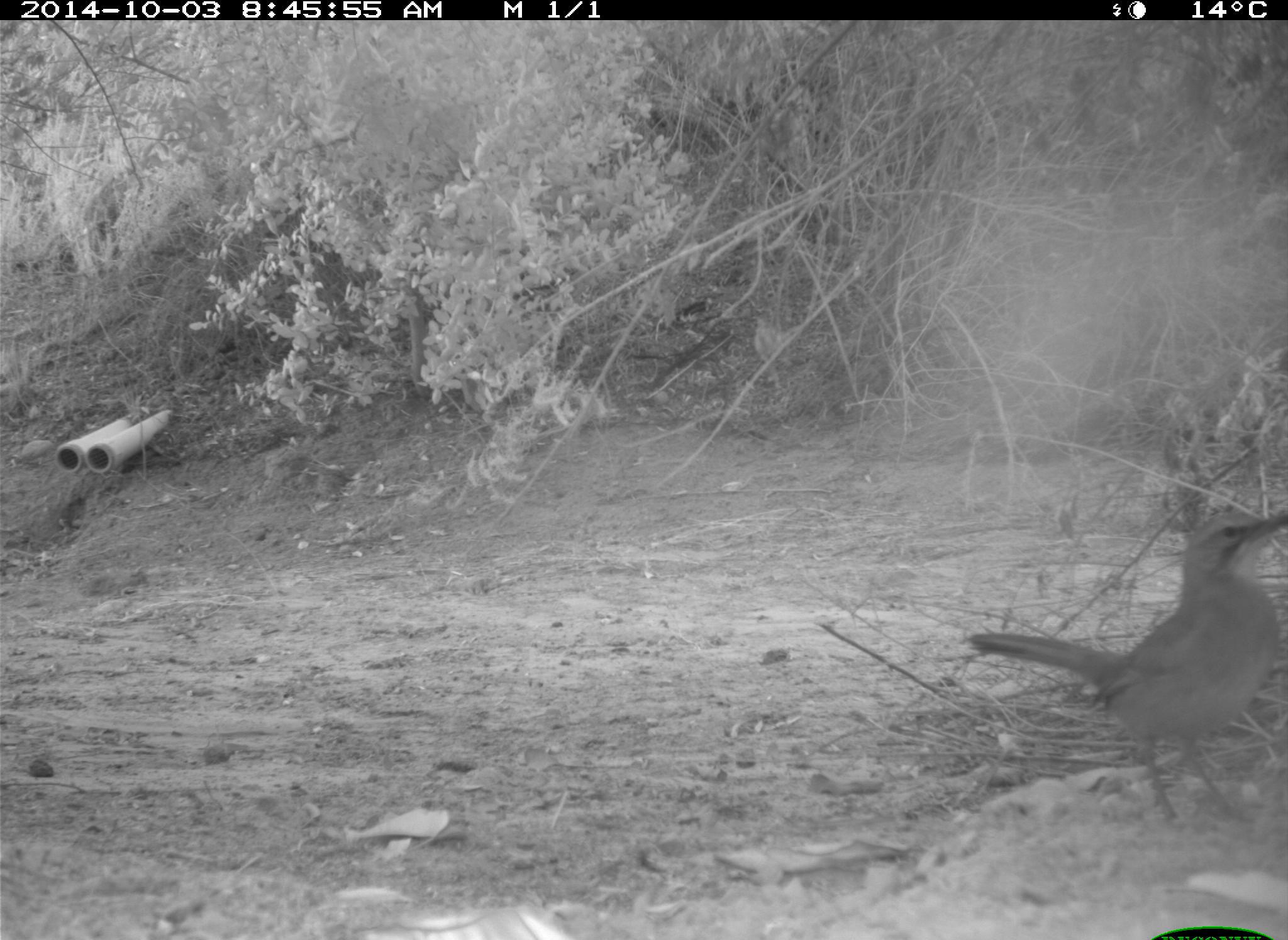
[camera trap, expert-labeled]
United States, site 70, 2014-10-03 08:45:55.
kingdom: Animalia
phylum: Chordata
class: Aves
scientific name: Aves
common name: bird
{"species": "bird (Aves)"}